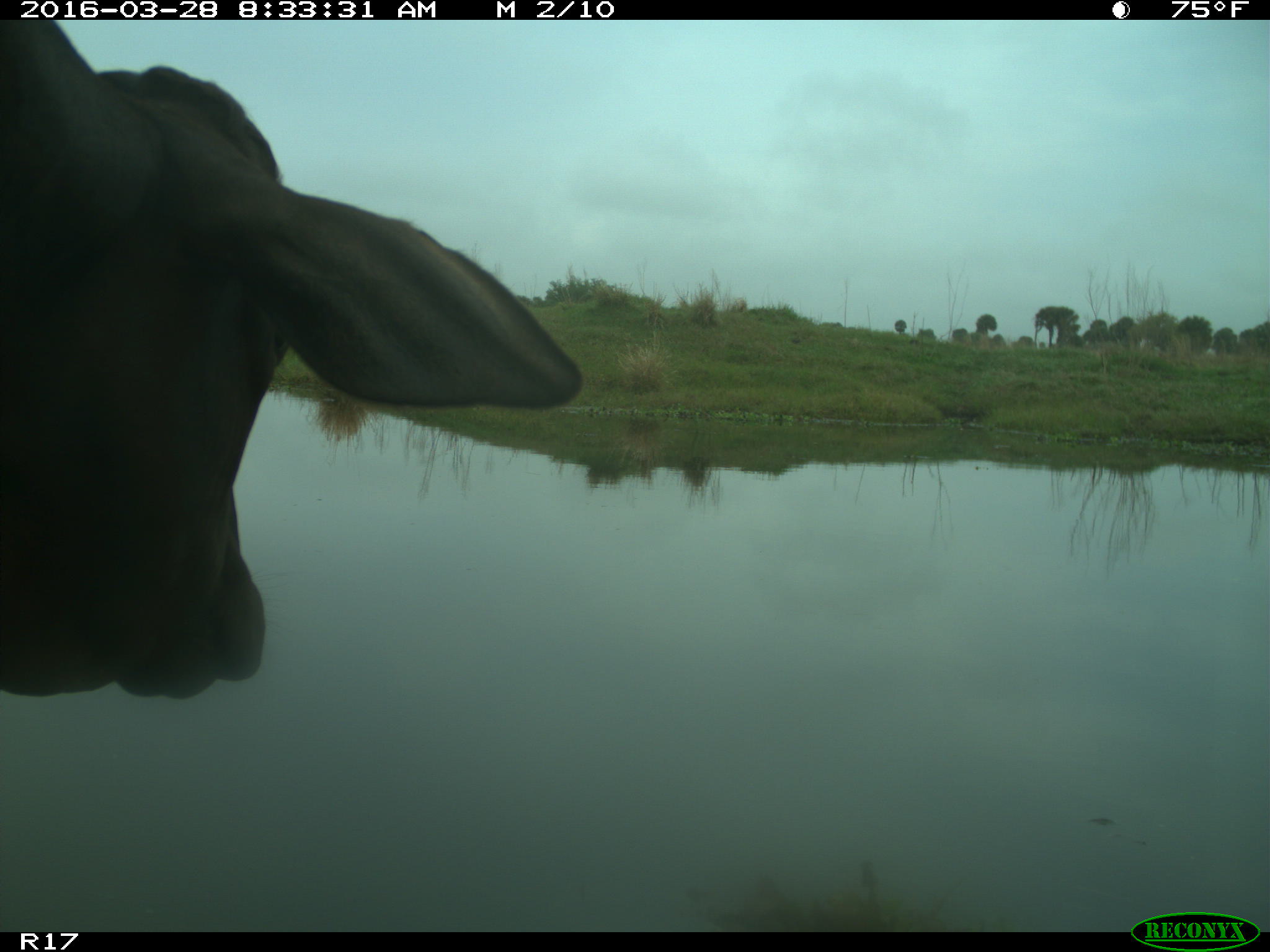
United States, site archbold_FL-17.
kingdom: Animalia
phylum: Chordata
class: Mammalia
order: Artiodactyla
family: Bovidae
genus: Bos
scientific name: Bos taurus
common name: domestic cow